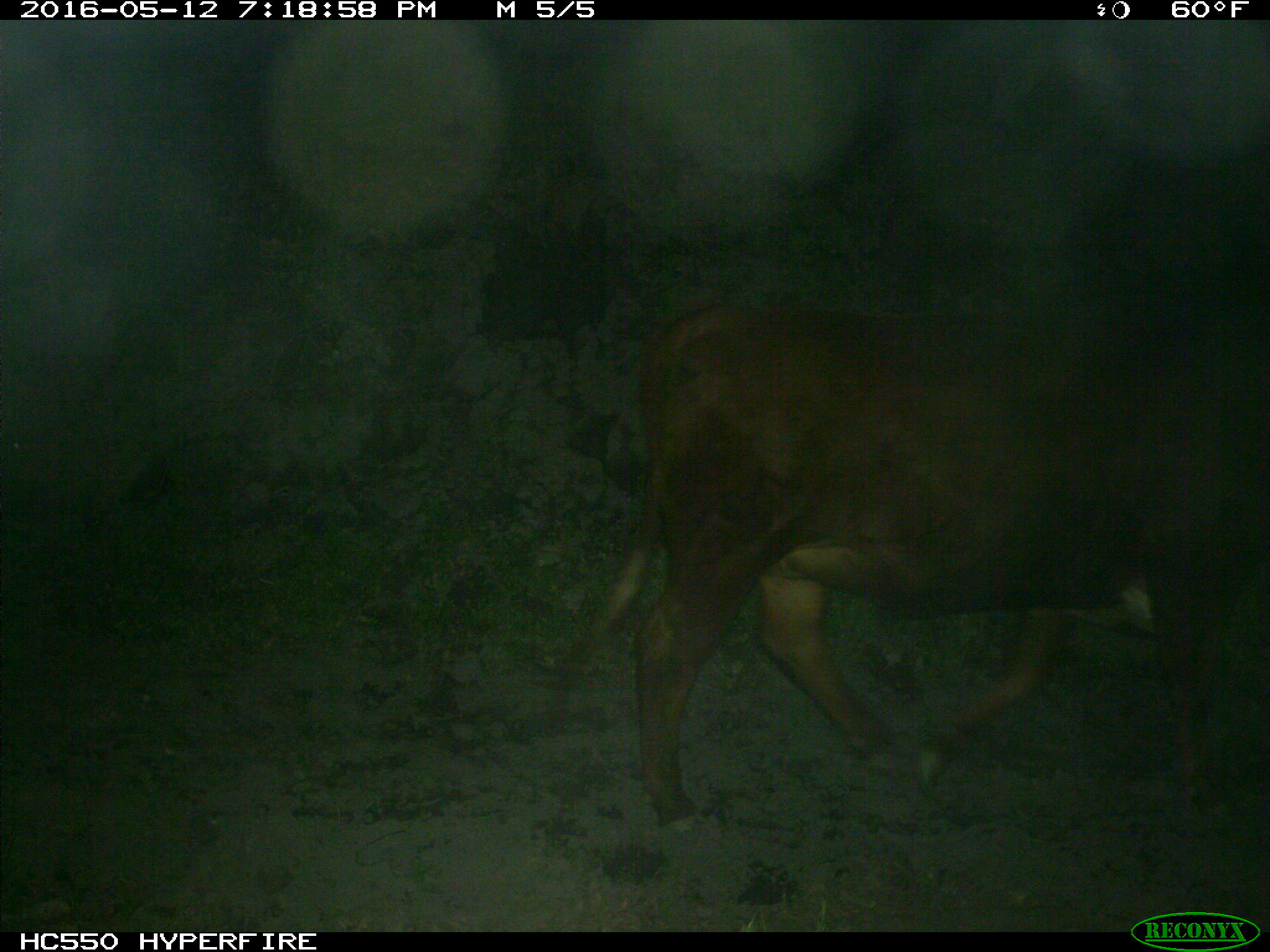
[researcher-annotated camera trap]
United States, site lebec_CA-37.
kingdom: Animalia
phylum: Chordata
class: Mammalia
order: Artiodactyla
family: Bovidae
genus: Bos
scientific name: Bos taurus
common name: domestic cow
Bos taurus (domestic cow).